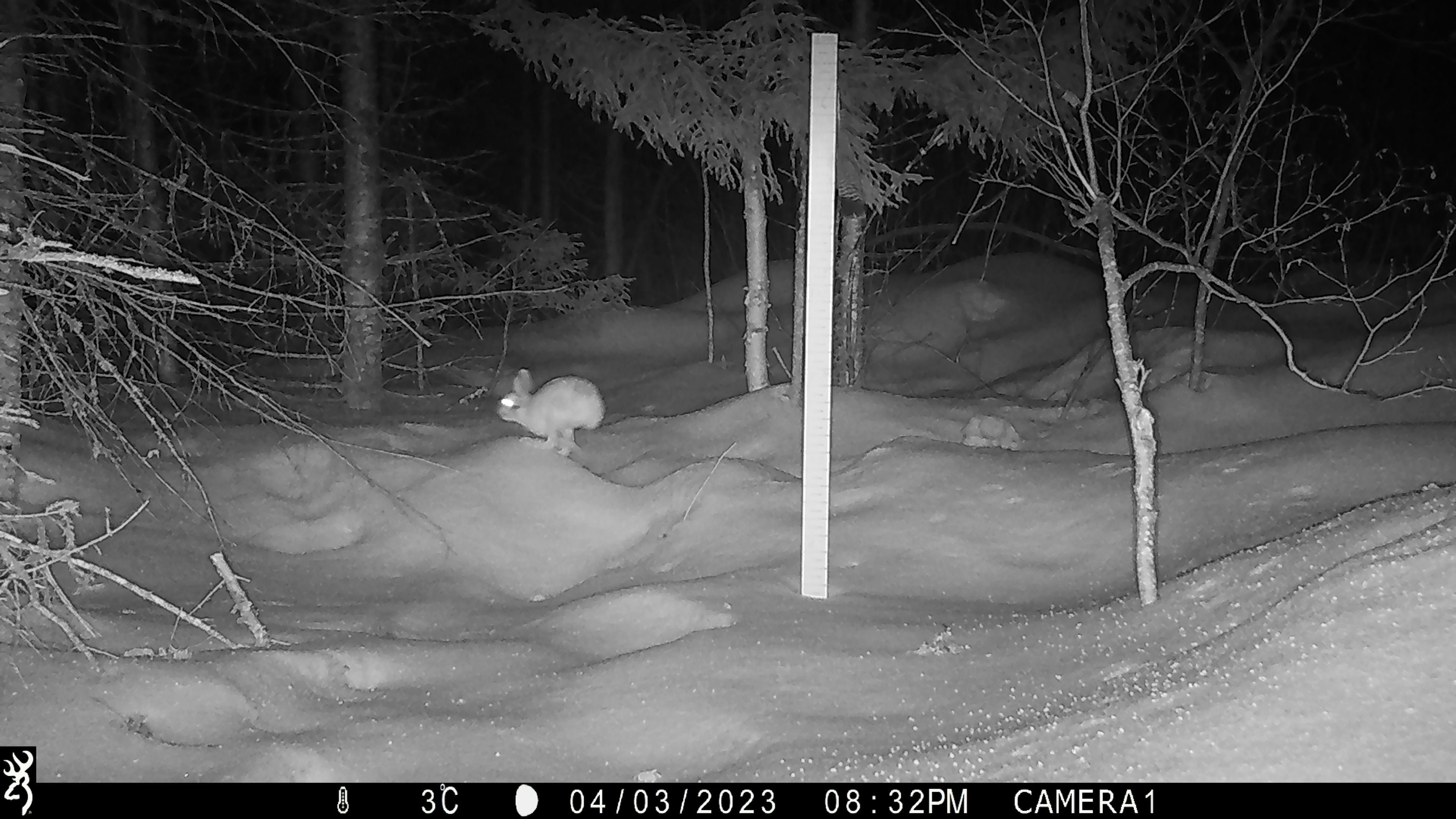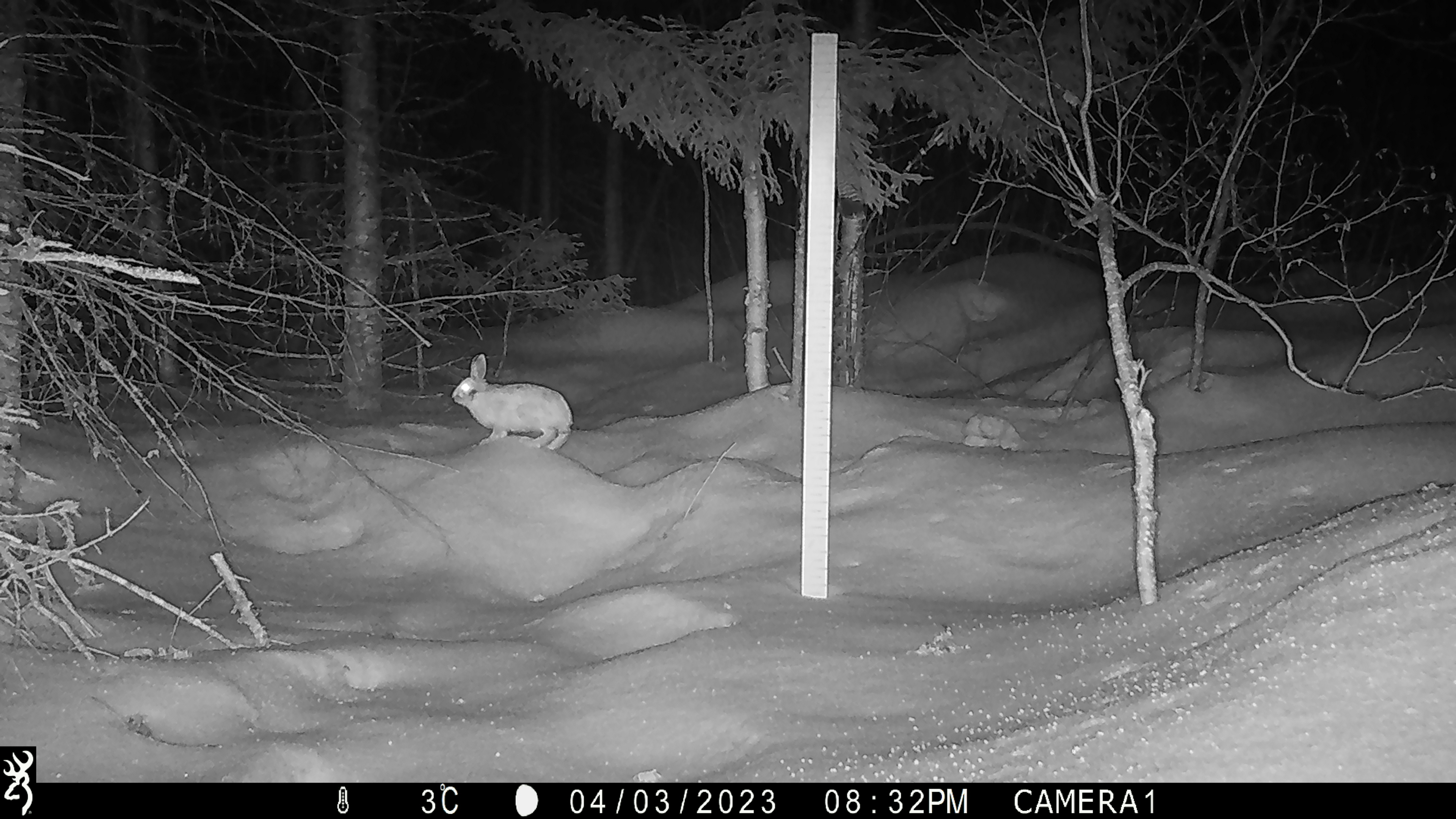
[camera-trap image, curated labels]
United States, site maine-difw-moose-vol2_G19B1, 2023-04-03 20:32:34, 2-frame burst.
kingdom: Animalia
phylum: Chordata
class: Mammalia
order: Lagomorpha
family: Leporidae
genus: Lepus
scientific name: Lepus americanus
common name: snowshoe hare